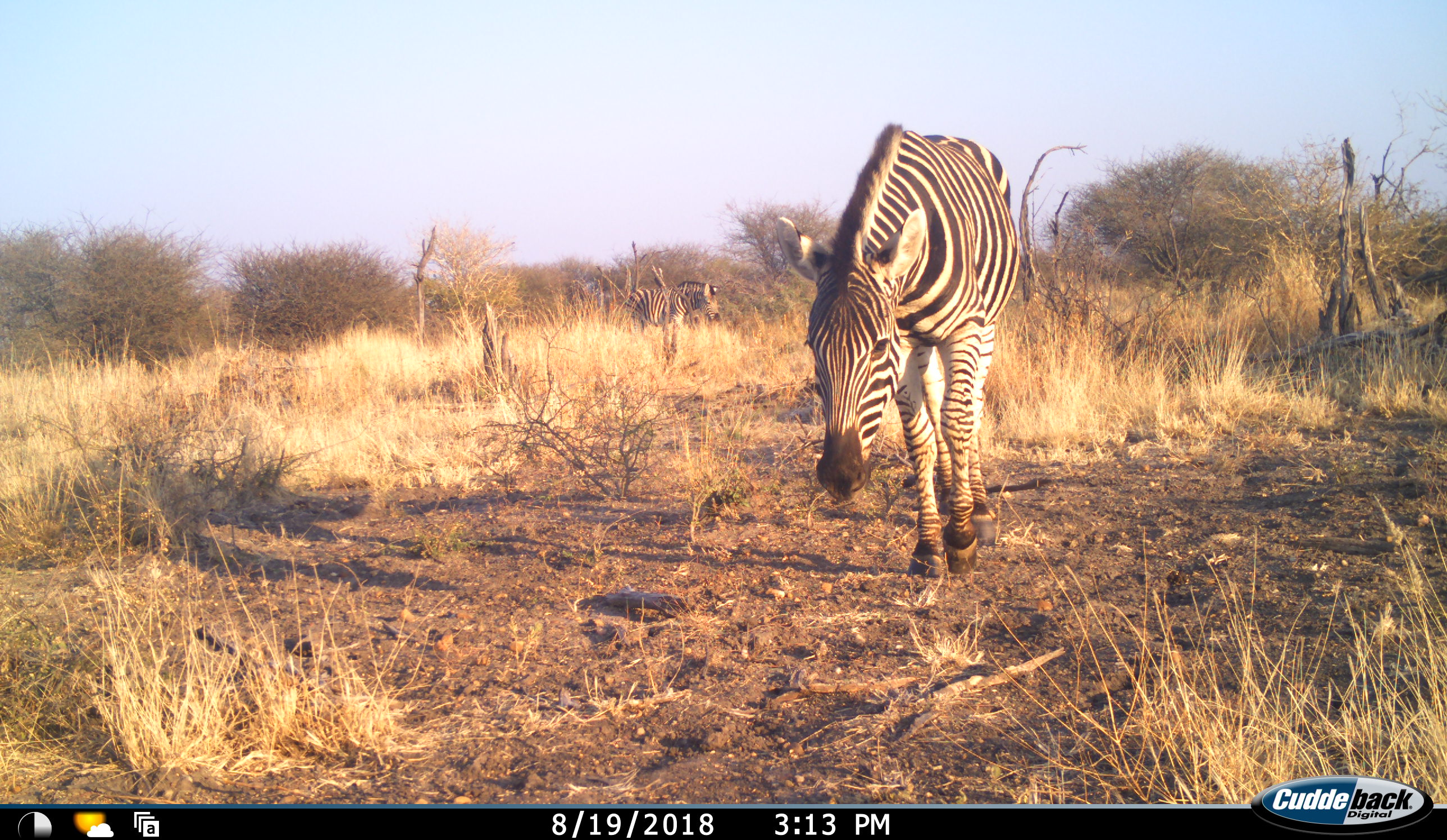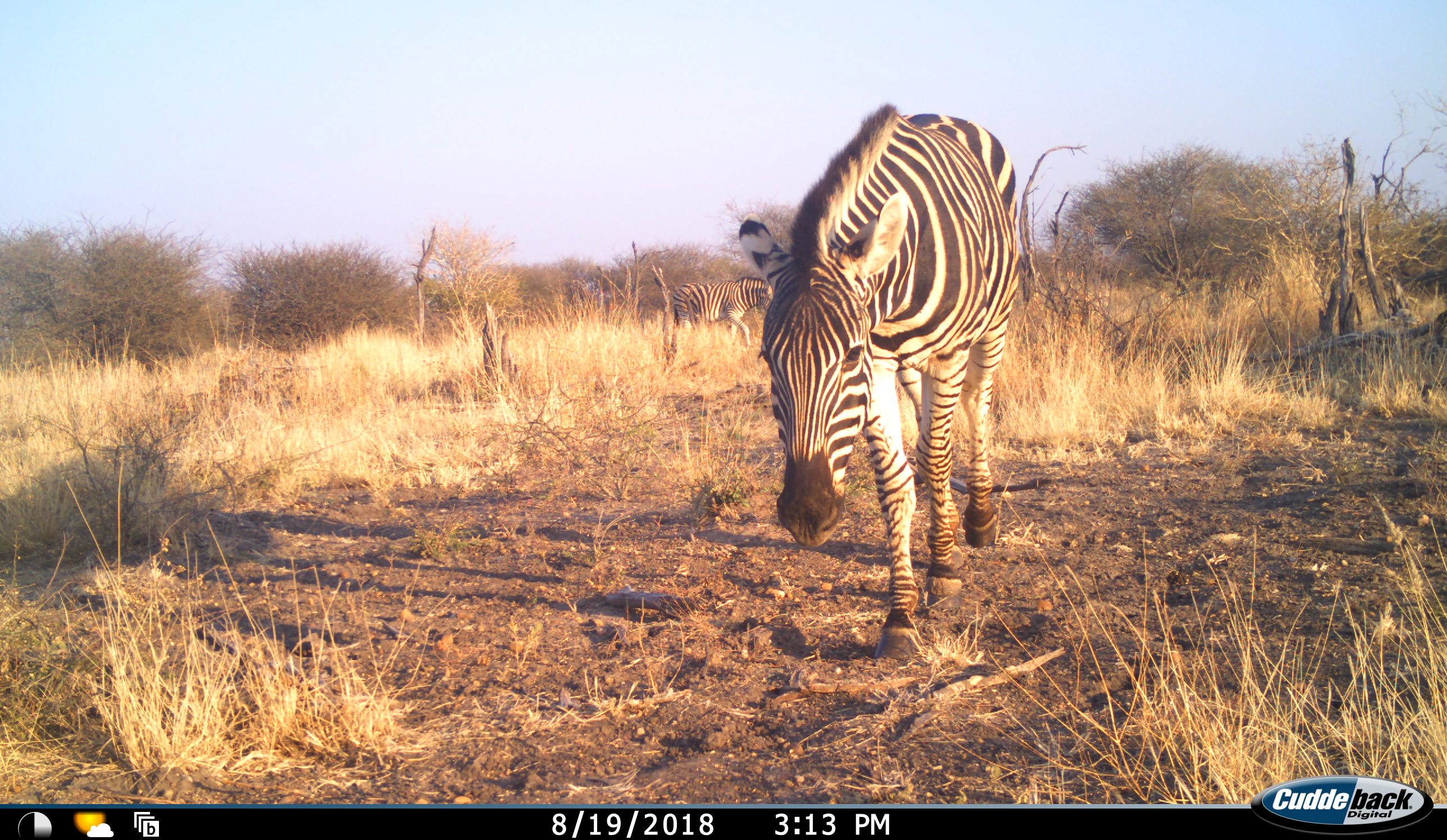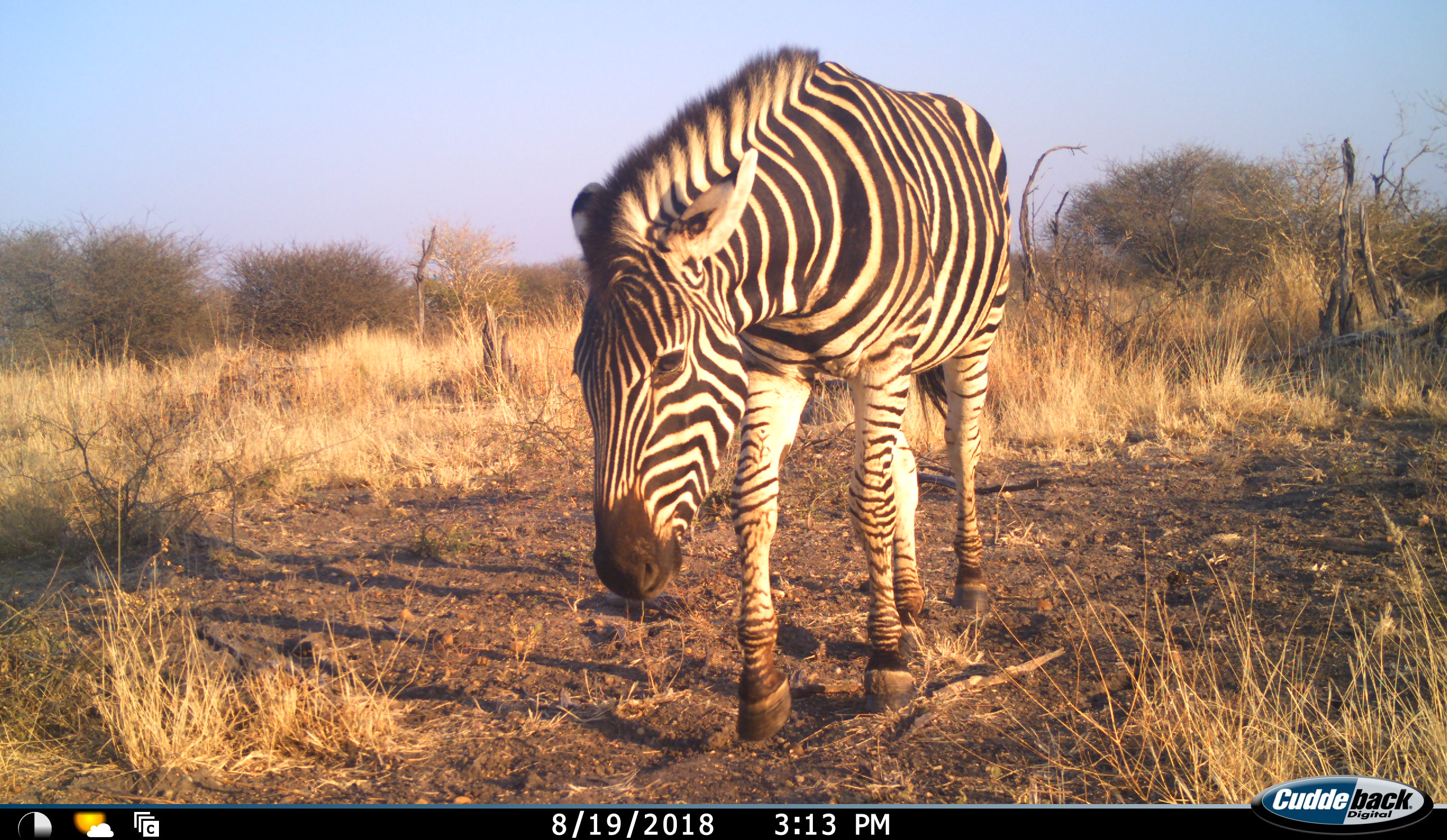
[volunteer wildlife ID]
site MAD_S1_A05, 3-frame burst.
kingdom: Animalia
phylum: Chordata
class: Mammalia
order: Perissodactyla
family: Equidae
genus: Equus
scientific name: Equus quagga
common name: plains zebra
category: zebraplains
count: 2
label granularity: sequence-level